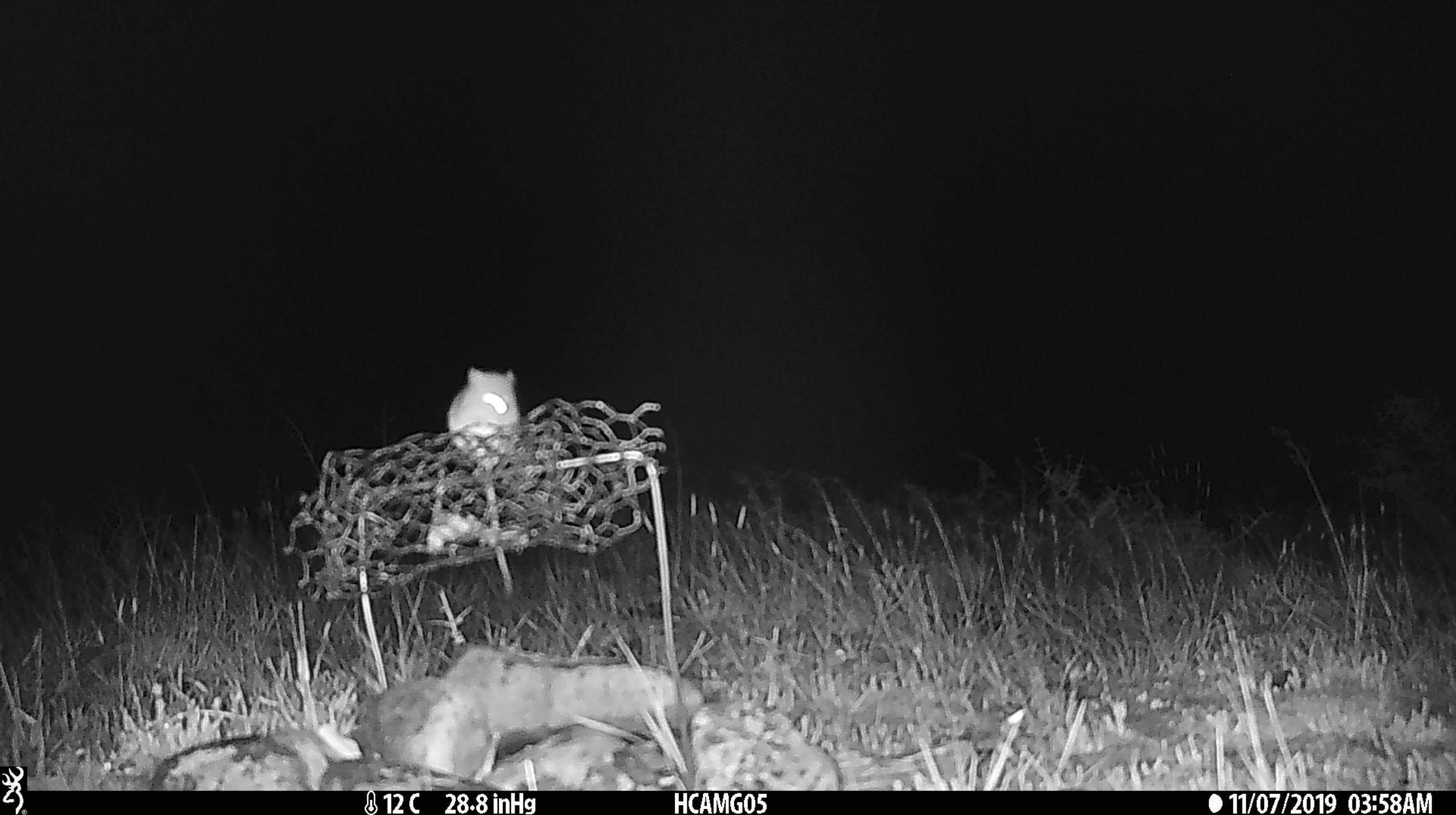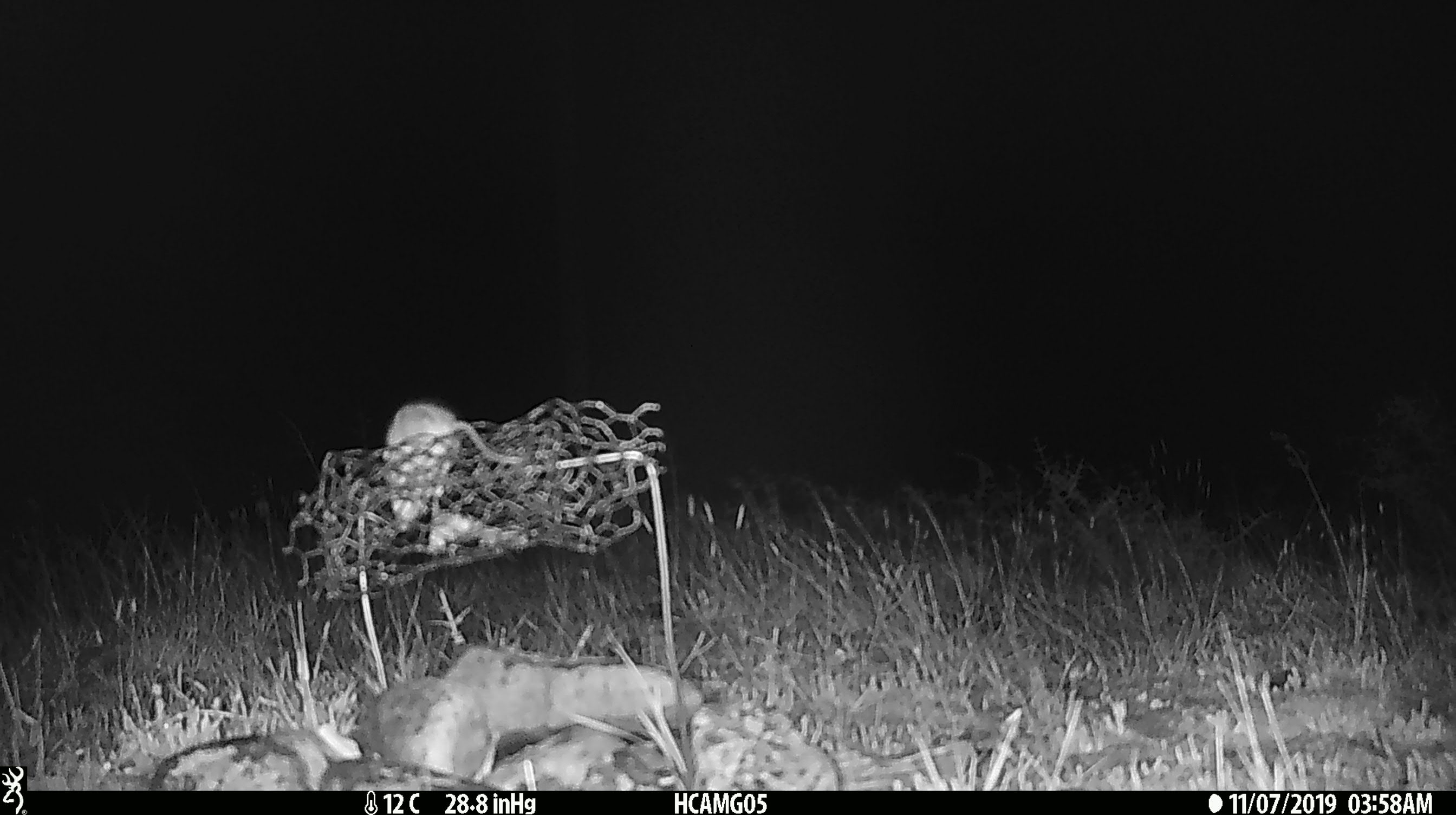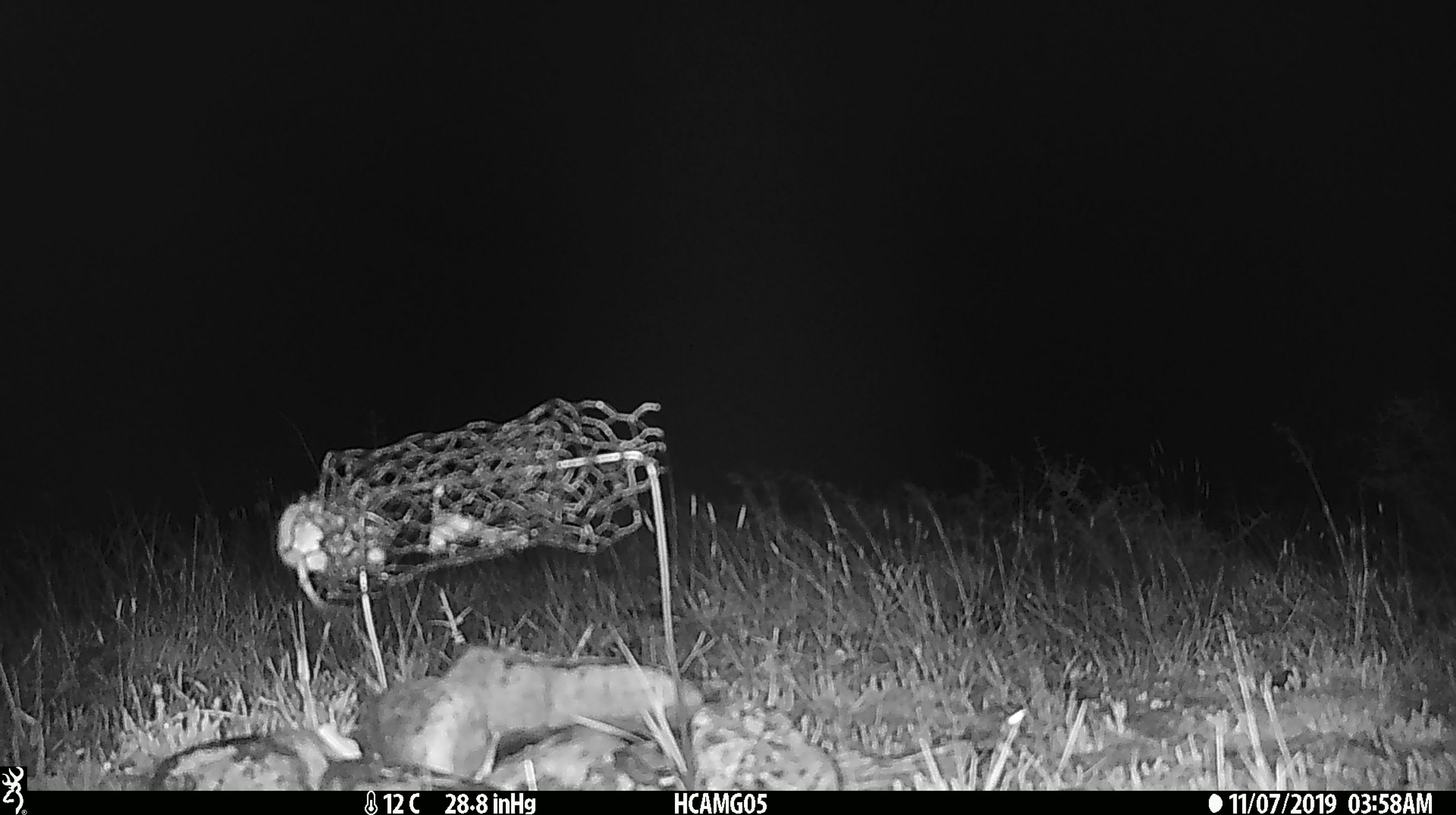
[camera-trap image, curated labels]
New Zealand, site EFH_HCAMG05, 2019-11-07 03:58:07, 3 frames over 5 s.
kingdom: Animalia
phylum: Chordata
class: Mammalia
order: Rodentia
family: Muridae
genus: Mus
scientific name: Mus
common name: mouse